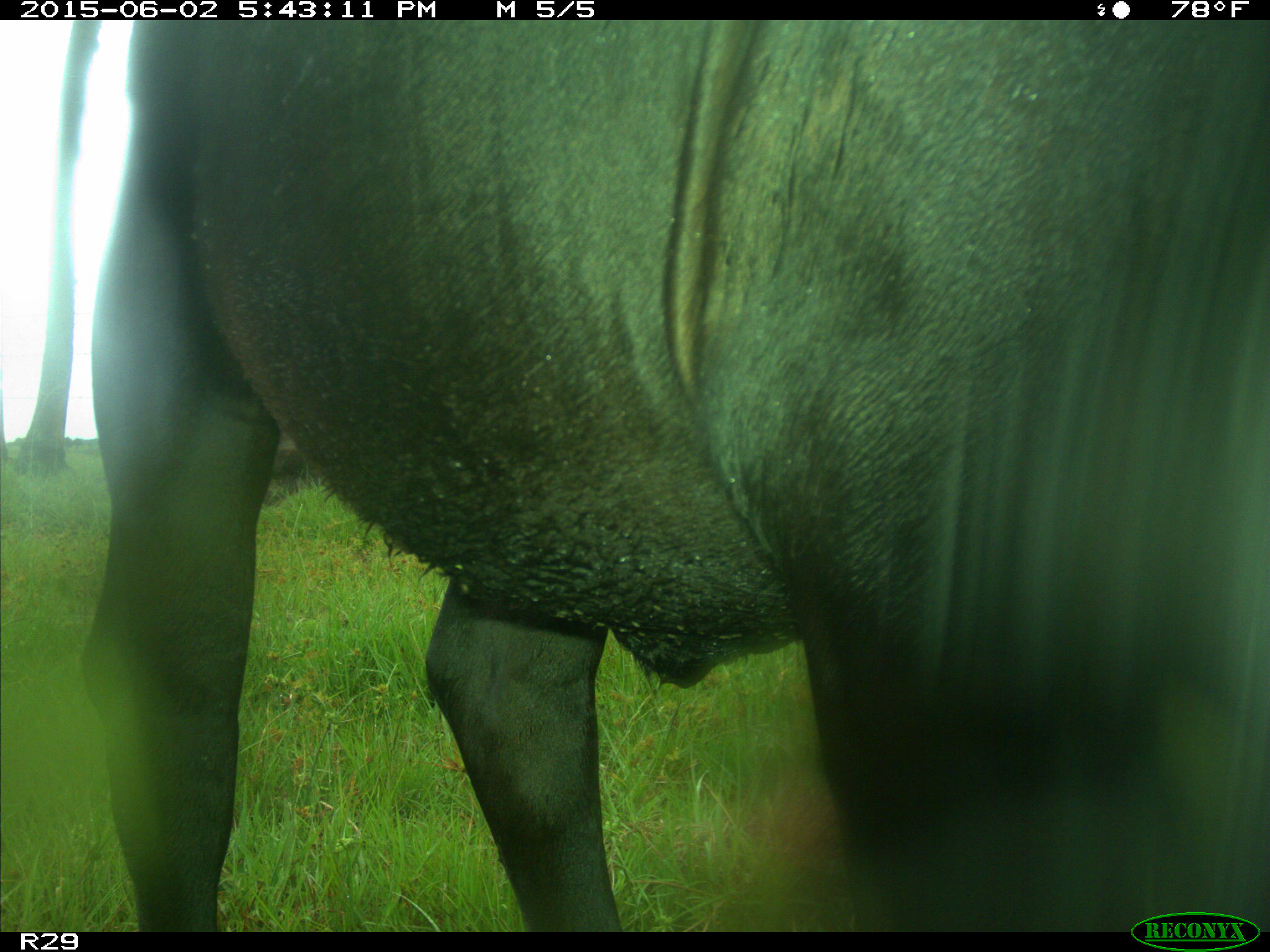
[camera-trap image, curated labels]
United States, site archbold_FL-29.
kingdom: Animalia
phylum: Chordata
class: Mammalia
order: Artiodactyla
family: Bovidae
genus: Bos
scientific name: Bos taurus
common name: domestic cow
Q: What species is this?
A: Bos taurus (domestic cow).